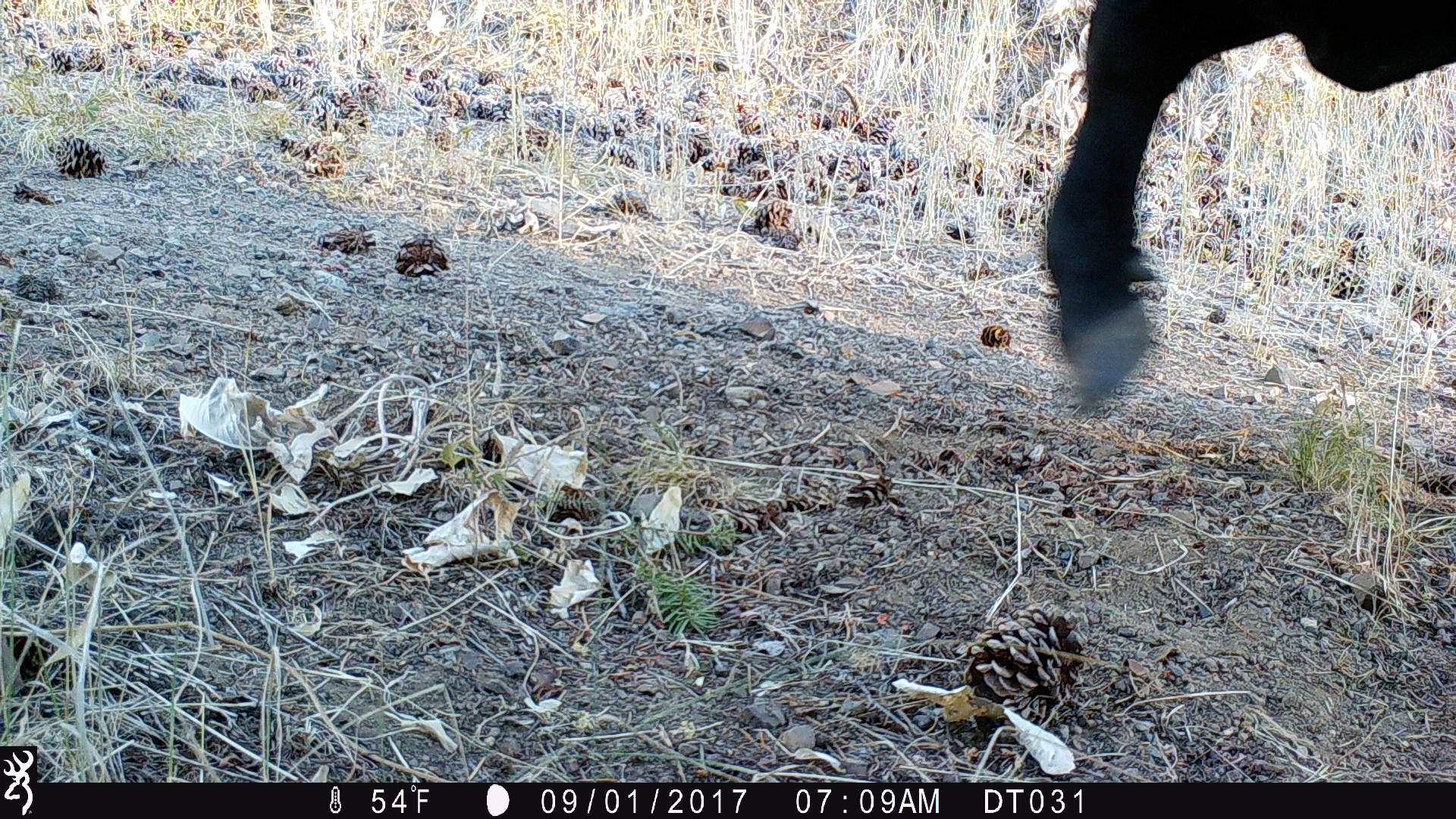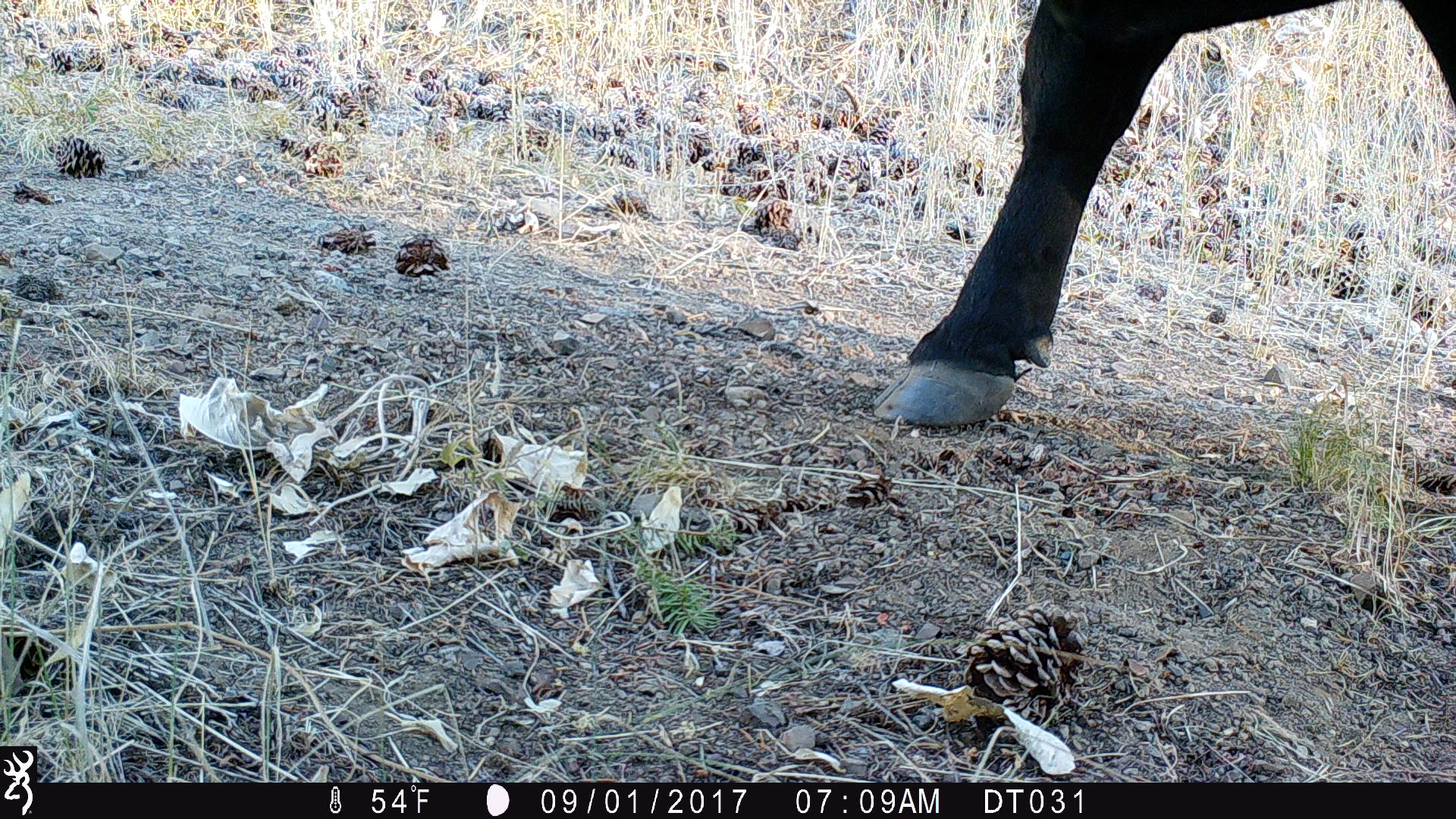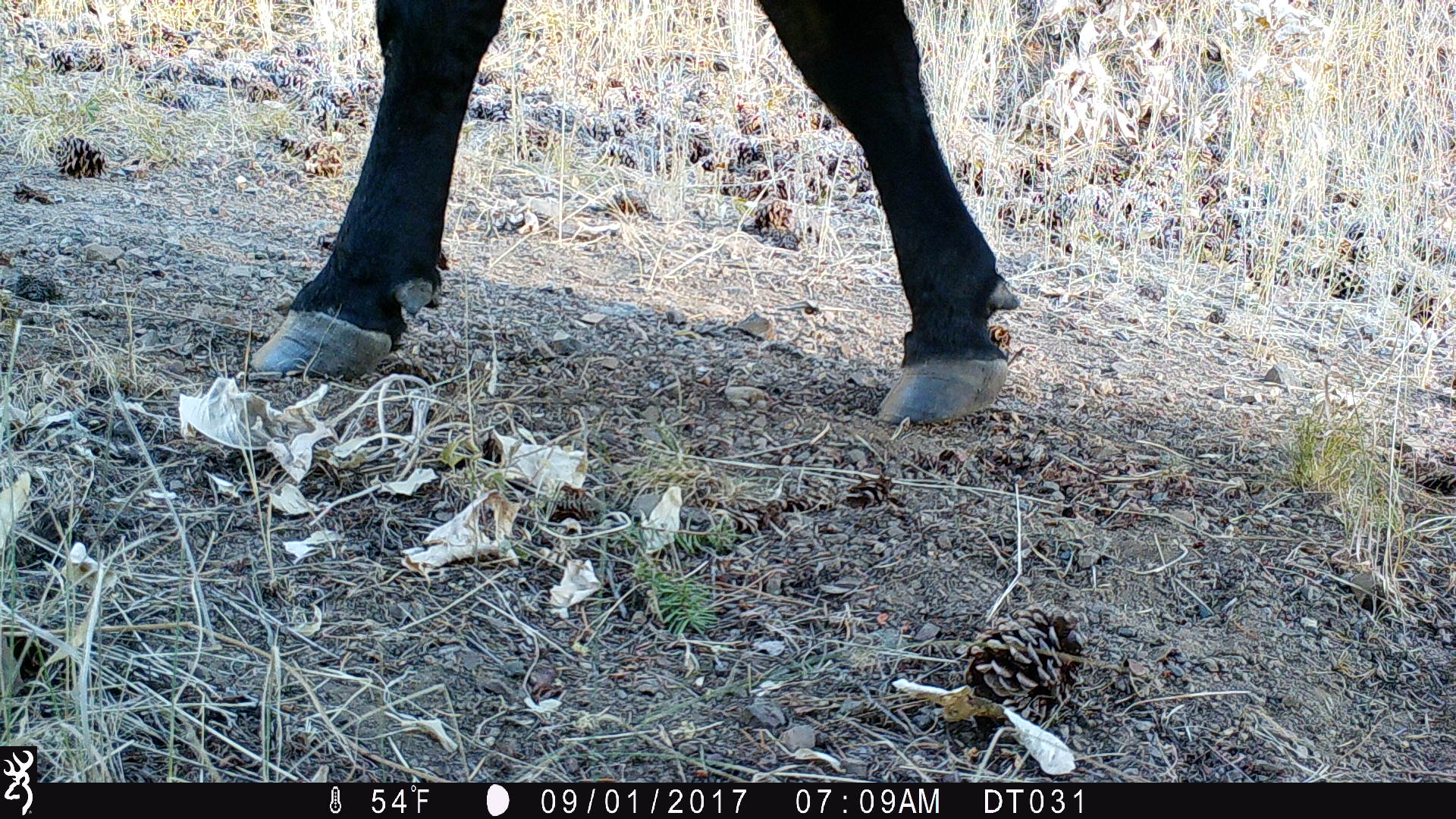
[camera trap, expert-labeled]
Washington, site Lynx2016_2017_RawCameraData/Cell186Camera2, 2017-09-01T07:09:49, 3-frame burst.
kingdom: Animalia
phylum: Chordata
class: Mammalia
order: Artiodactyla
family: Bovidae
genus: Bos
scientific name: Bos taurus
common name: domestic cattle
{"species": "domestic cattle (Bos taurus)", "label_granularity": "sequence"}